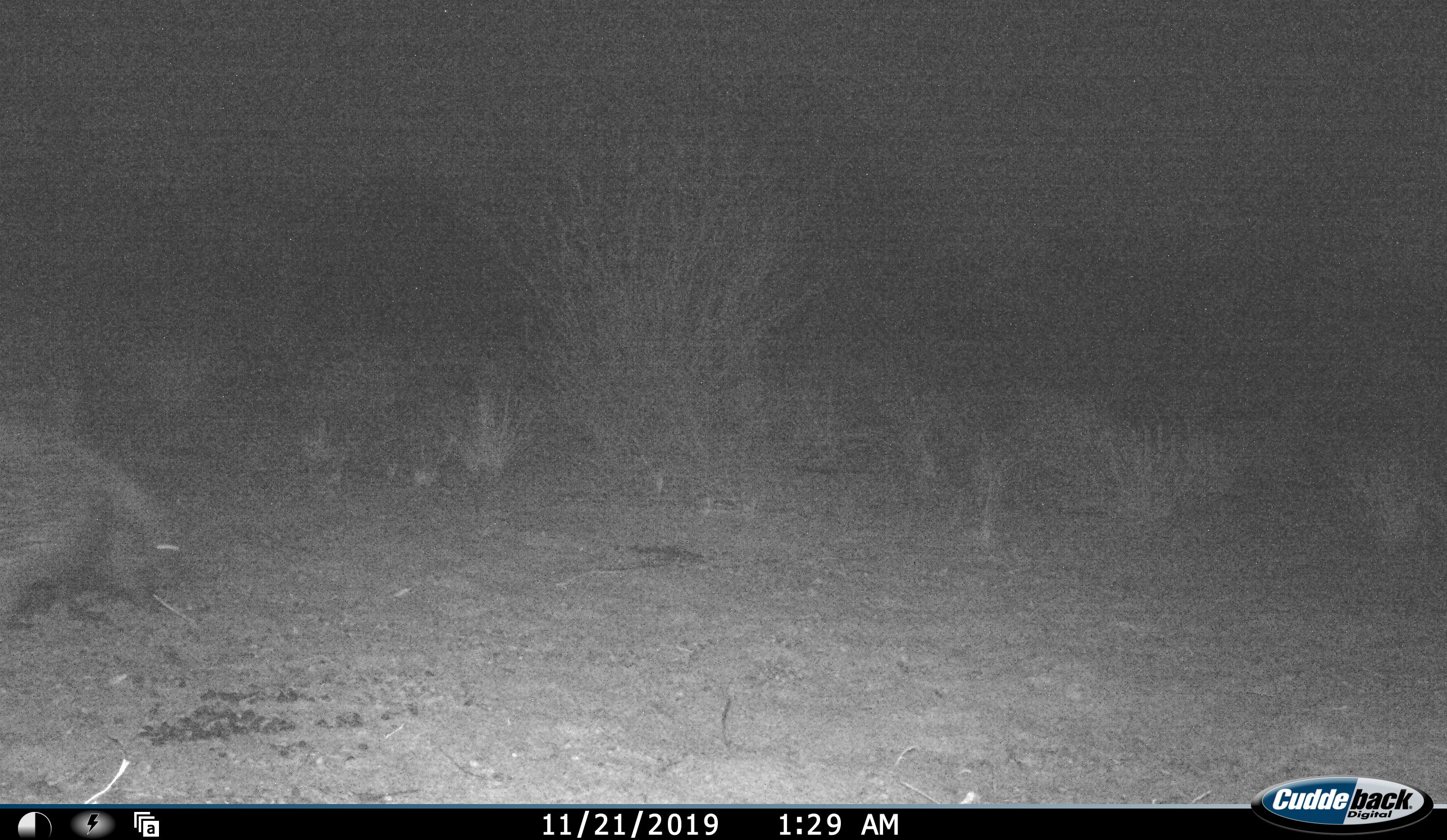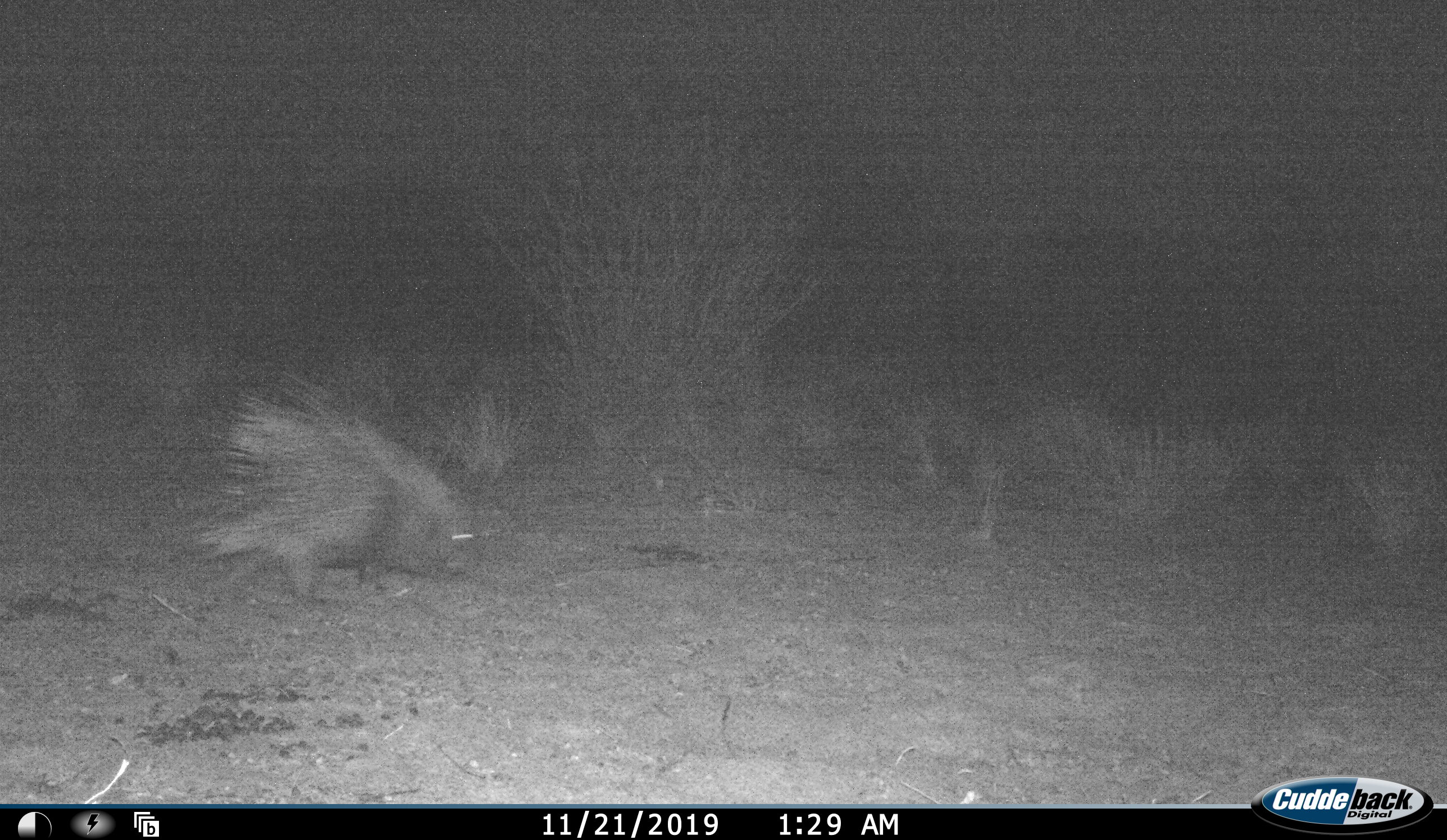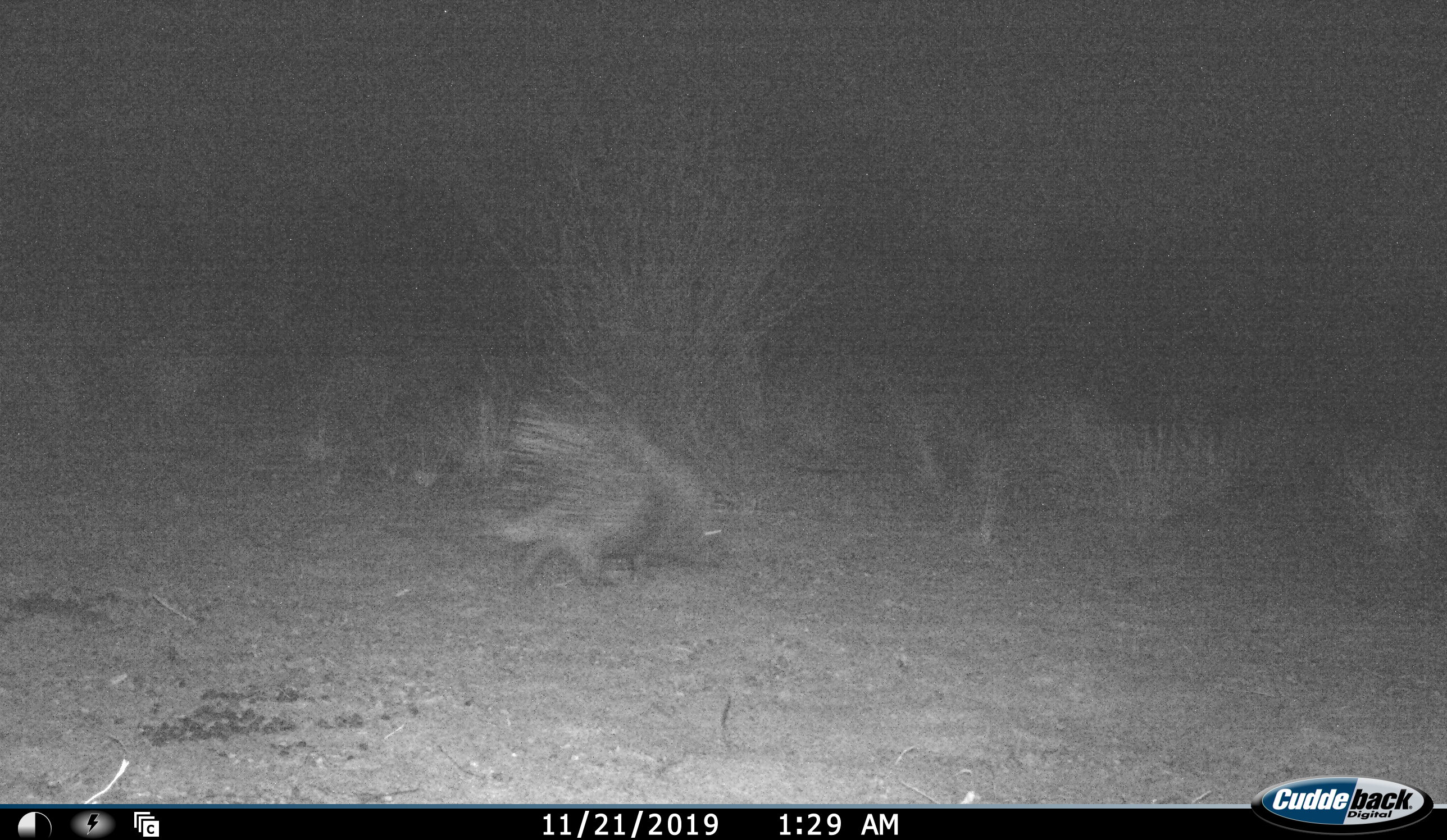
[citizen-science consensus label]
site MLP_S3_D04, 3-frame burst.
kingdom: Animalia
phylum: Chordata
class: Mammalia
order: Rodentia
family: Hystricidae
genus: Hystrix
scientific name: Hystrix cristata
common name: crested porcupine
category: porcupine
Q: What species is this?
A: Porcupine (crested porcupine) (Hystrix cristata).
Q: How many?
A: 1.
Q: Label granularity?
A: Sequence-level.